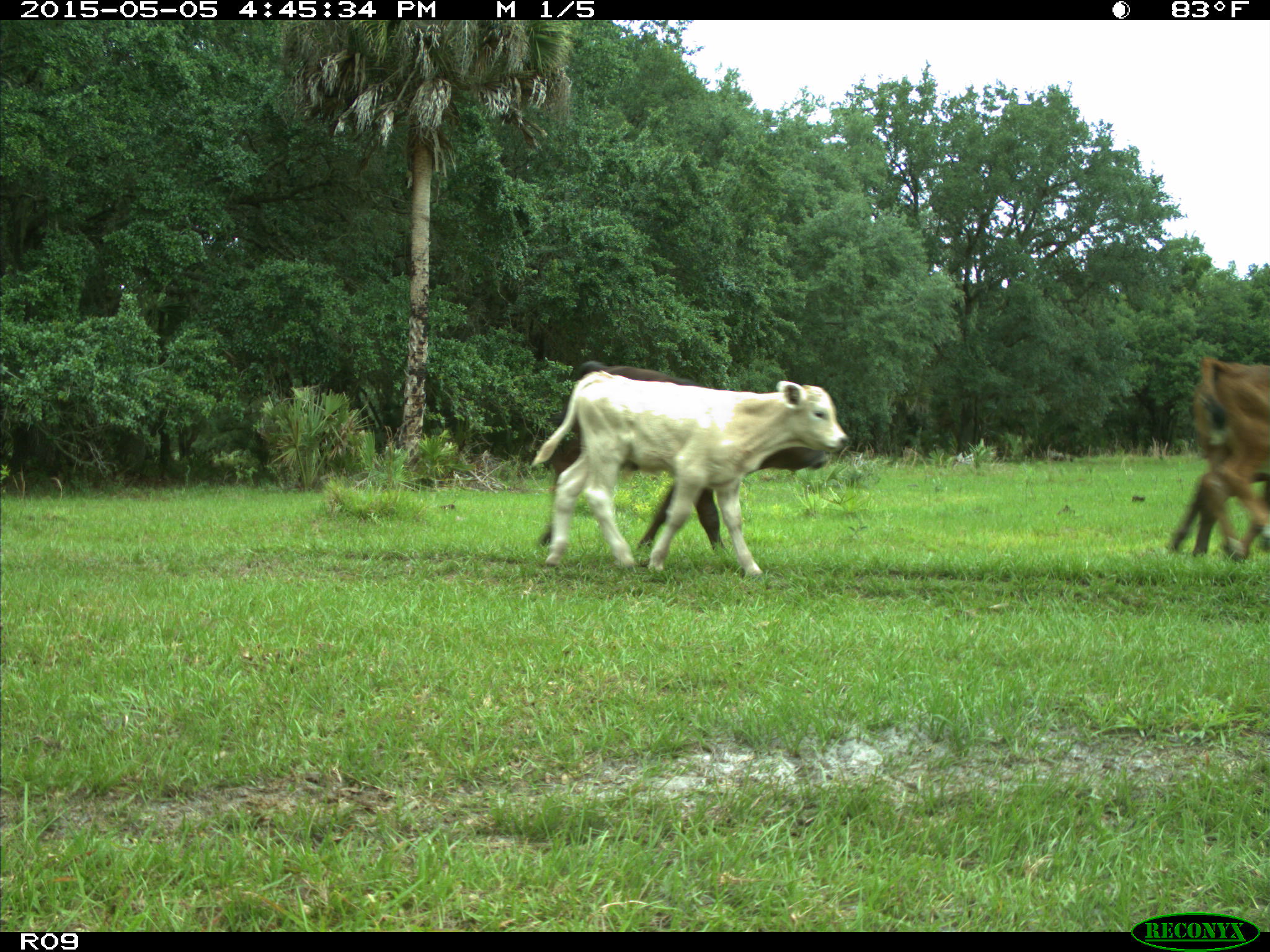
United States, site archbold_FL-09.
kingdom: Animalia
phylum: Chordata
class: Mammalia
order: Artiodactyla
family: Bovidae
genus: Bos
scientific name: Bos taurus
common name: domestic cow